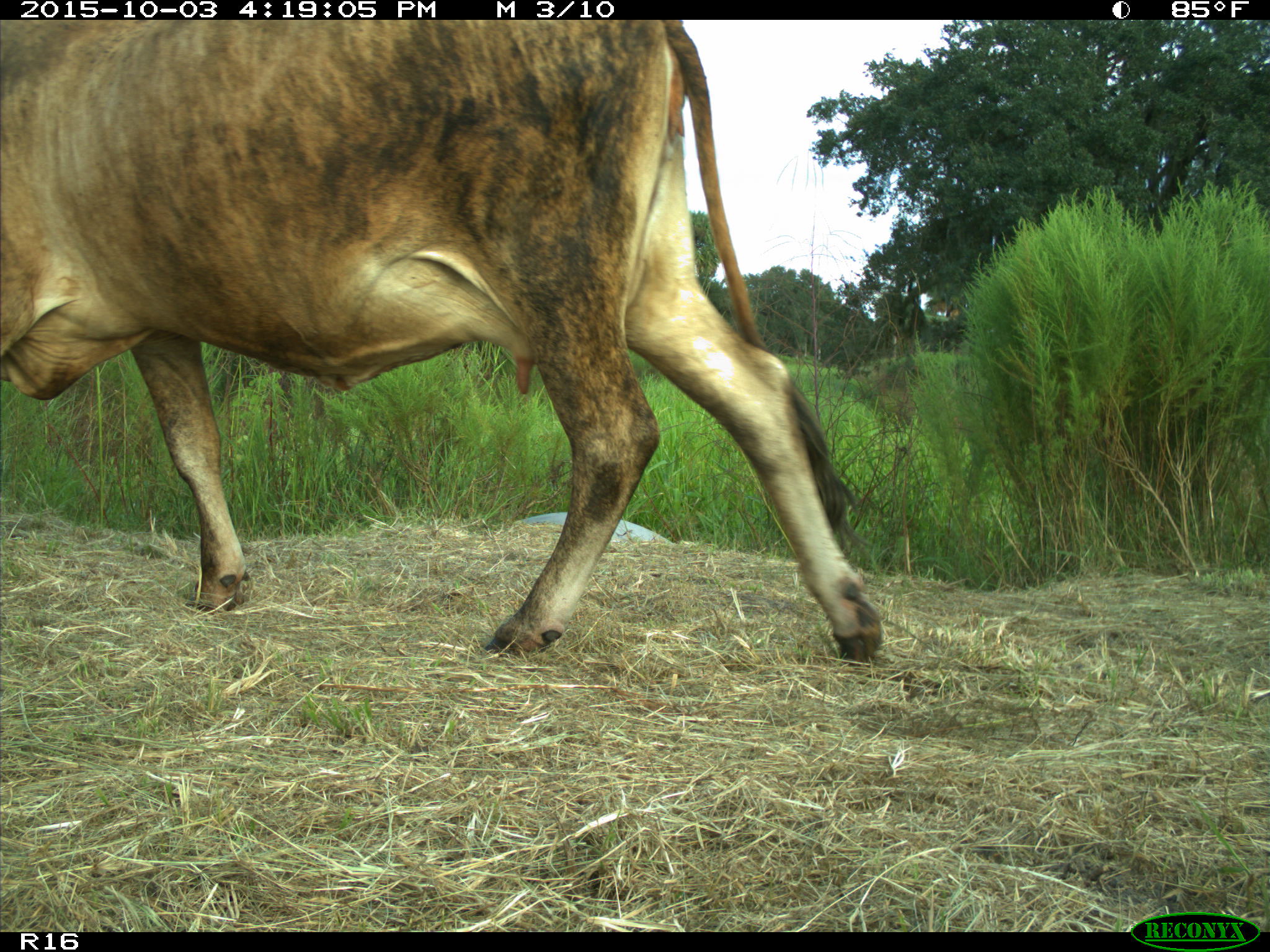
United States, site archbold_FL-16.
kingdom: Animalia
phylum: Chordata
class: Mammalia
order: Artiodactyla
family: Bovidae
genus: Bos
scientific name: Bos taurus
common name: domestic cow